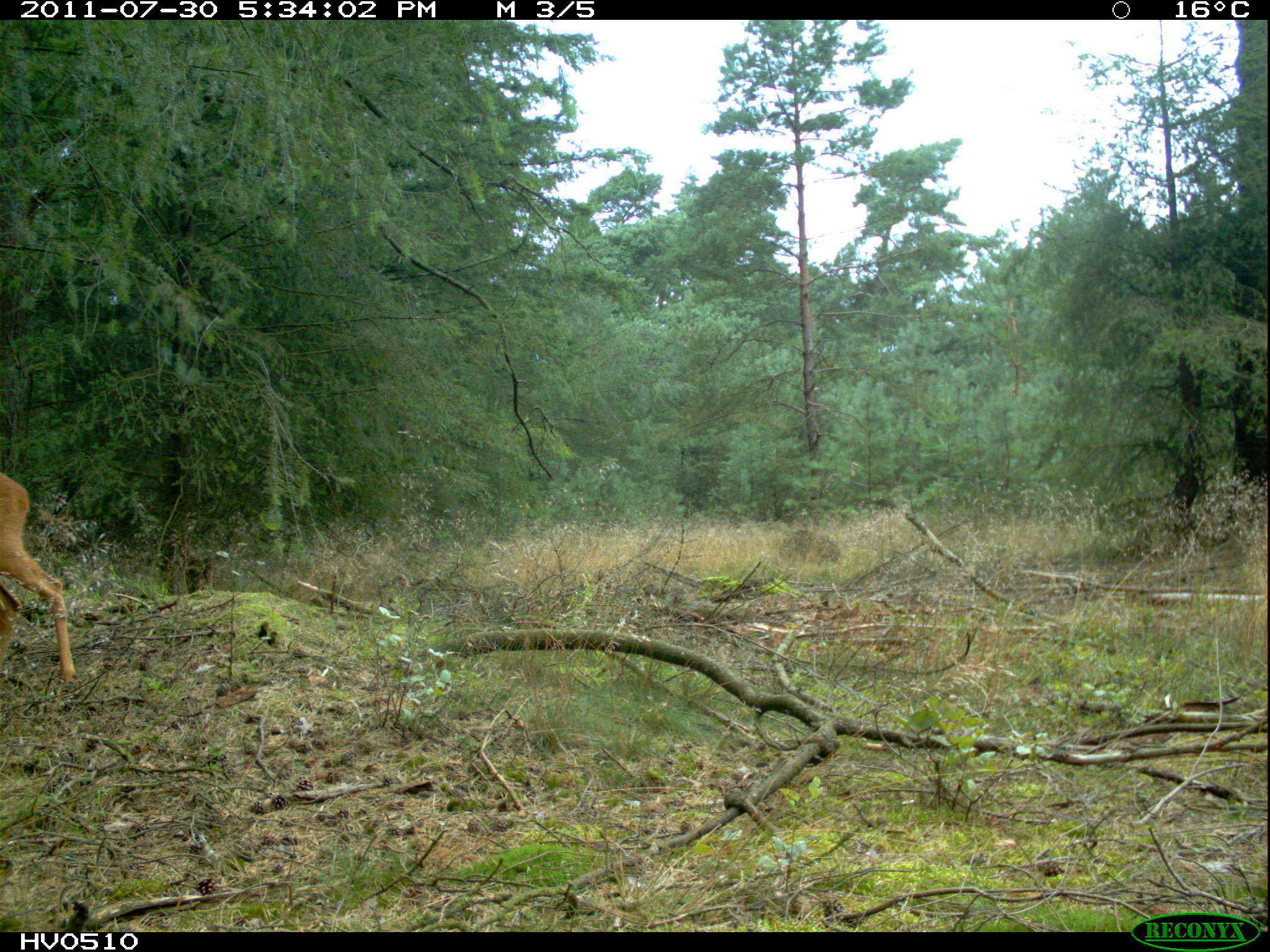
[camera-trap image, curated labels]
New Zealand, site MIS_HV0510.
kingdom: Animalia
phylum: Chordata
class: Mammalia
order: Artiodactyla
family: Cervidae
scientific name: Cervidae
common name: deer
Deer (Cervidae).